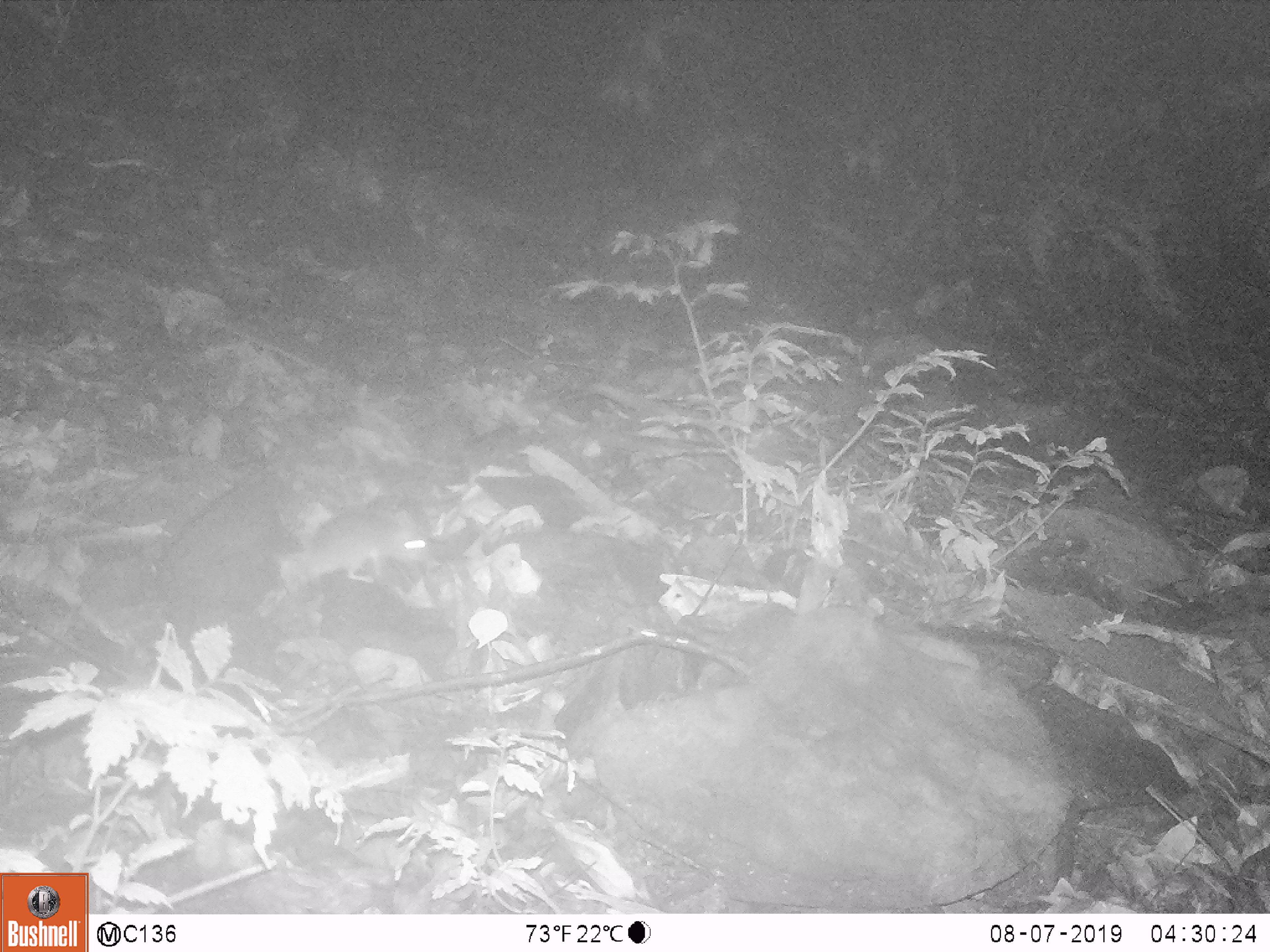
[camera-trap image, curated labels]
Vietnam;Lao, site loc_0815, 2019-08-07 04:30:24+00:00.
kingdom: Animalia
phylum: Chordata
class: Mammalia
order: Rodentia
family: Muridae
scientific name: Muridae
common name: old-world mice and rats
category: unidentified murid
Unidentified murid (old-world mice and rats) (Muridae). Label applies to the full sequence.